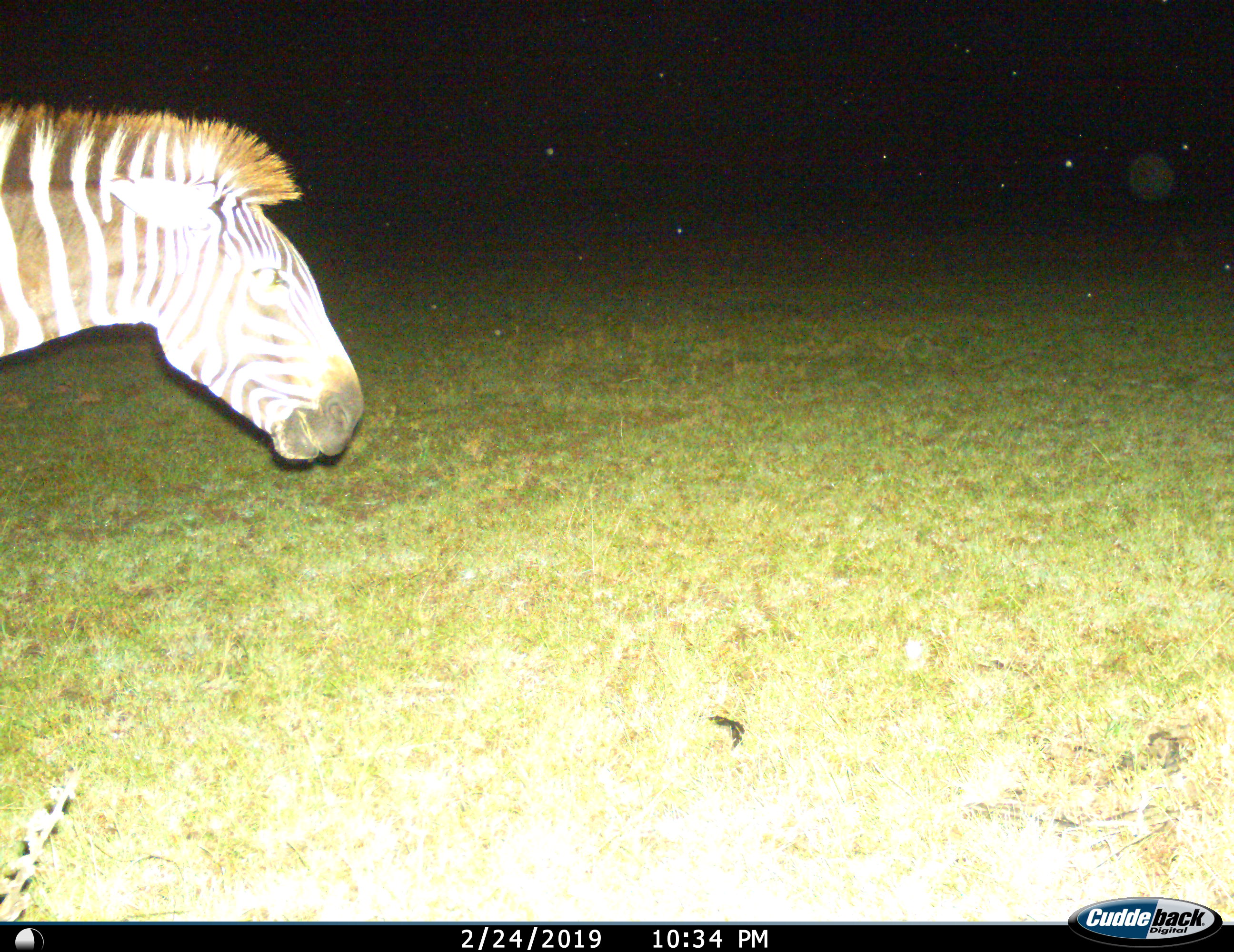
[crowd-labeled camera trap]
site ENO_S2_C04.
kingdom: Animalia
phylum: Chordata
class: Mammalia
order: Perissodactyla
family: Equidae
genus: Equus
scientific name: Equus quagga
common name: plains zebra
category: zebraplains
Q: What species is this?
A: Zebraplains (plains zebra) (Equus quagga).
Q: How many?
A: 1.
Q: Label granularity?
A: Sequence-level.